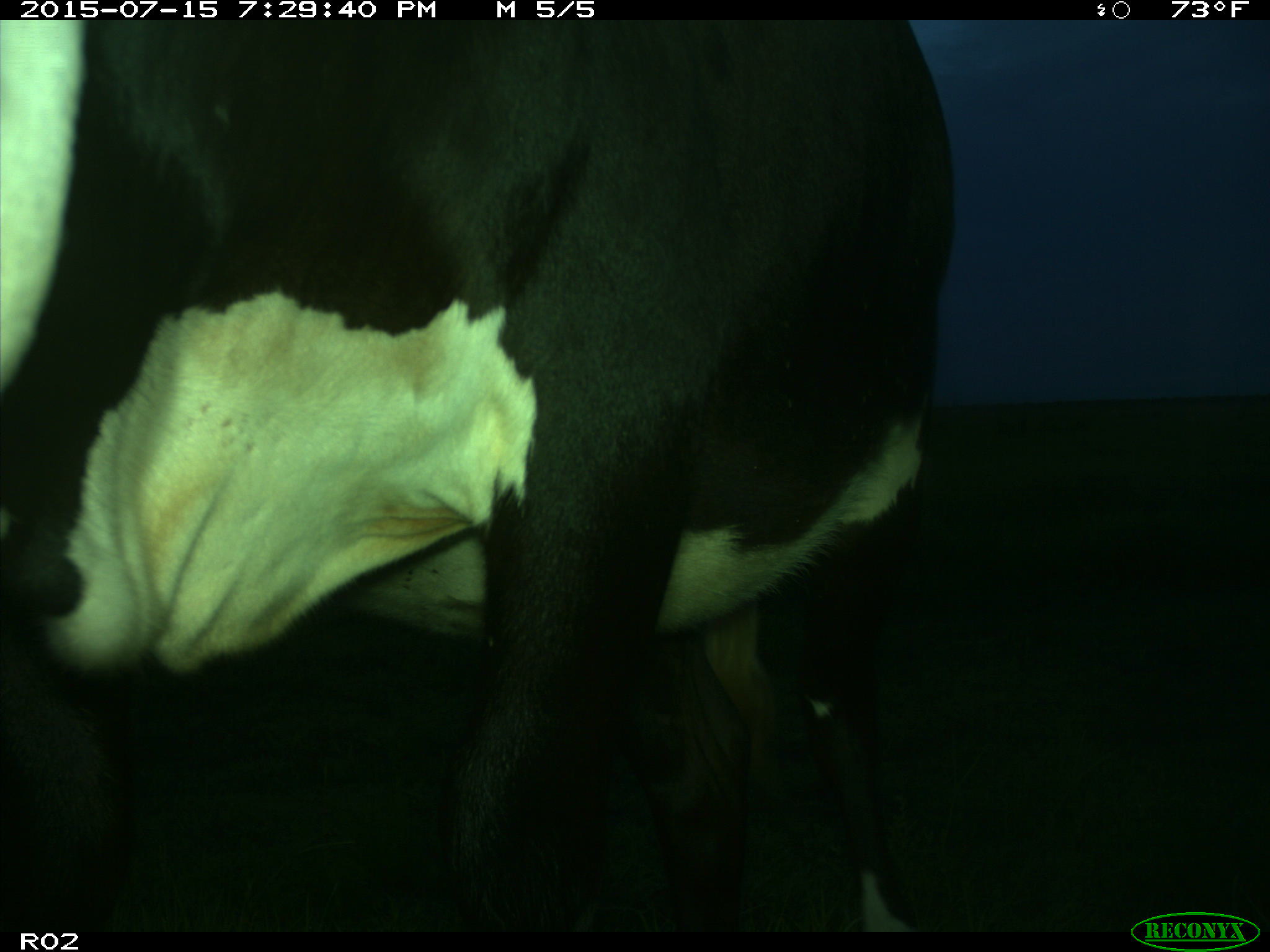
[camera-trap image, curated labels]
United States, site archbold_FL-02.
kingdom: Animalia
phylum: Chordata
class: Mammalia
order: Artiodactyla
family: Bovidae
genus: Bos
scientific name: Bos taurus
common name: domestic cow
Bos taurus (domestic cow).